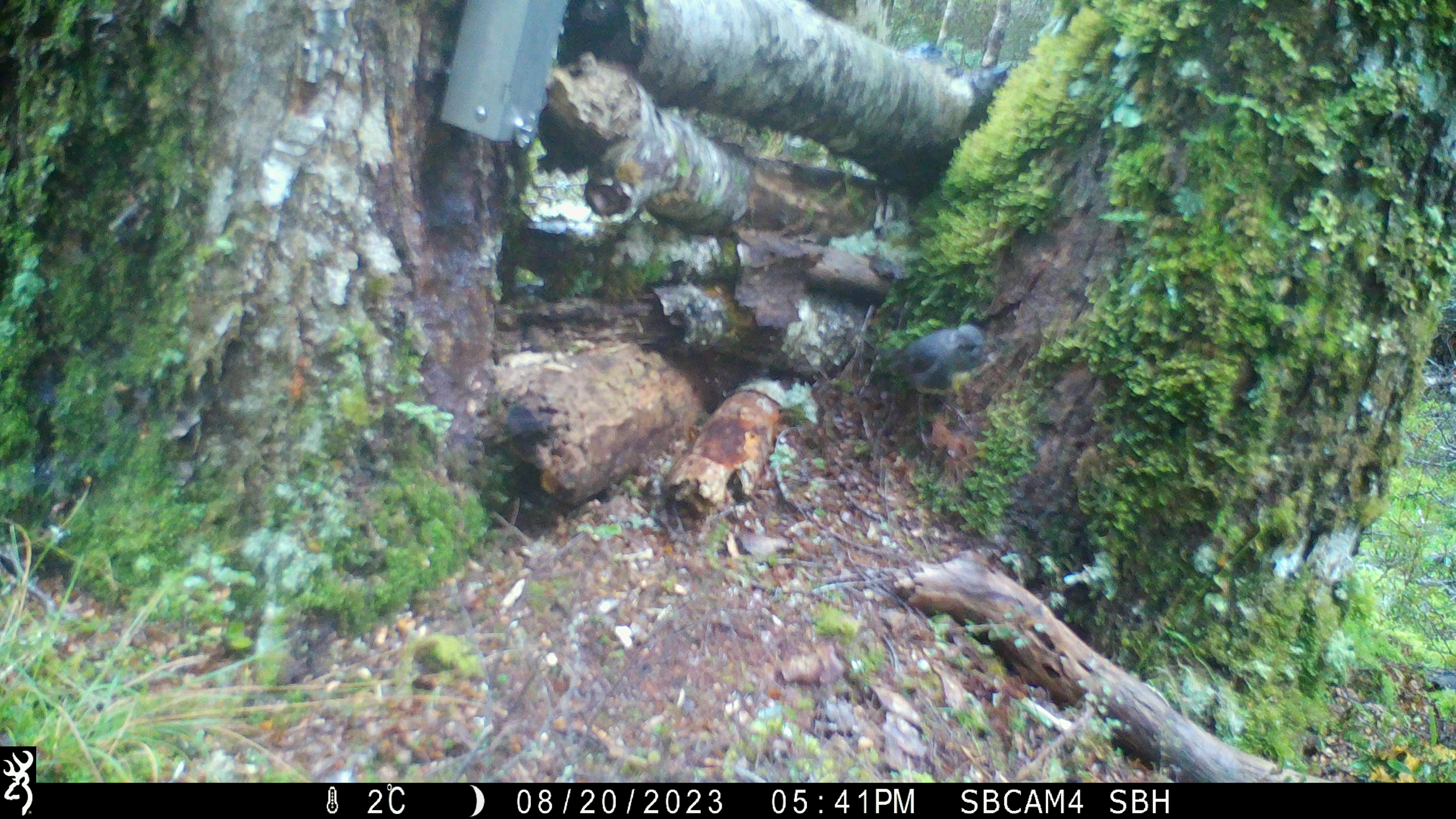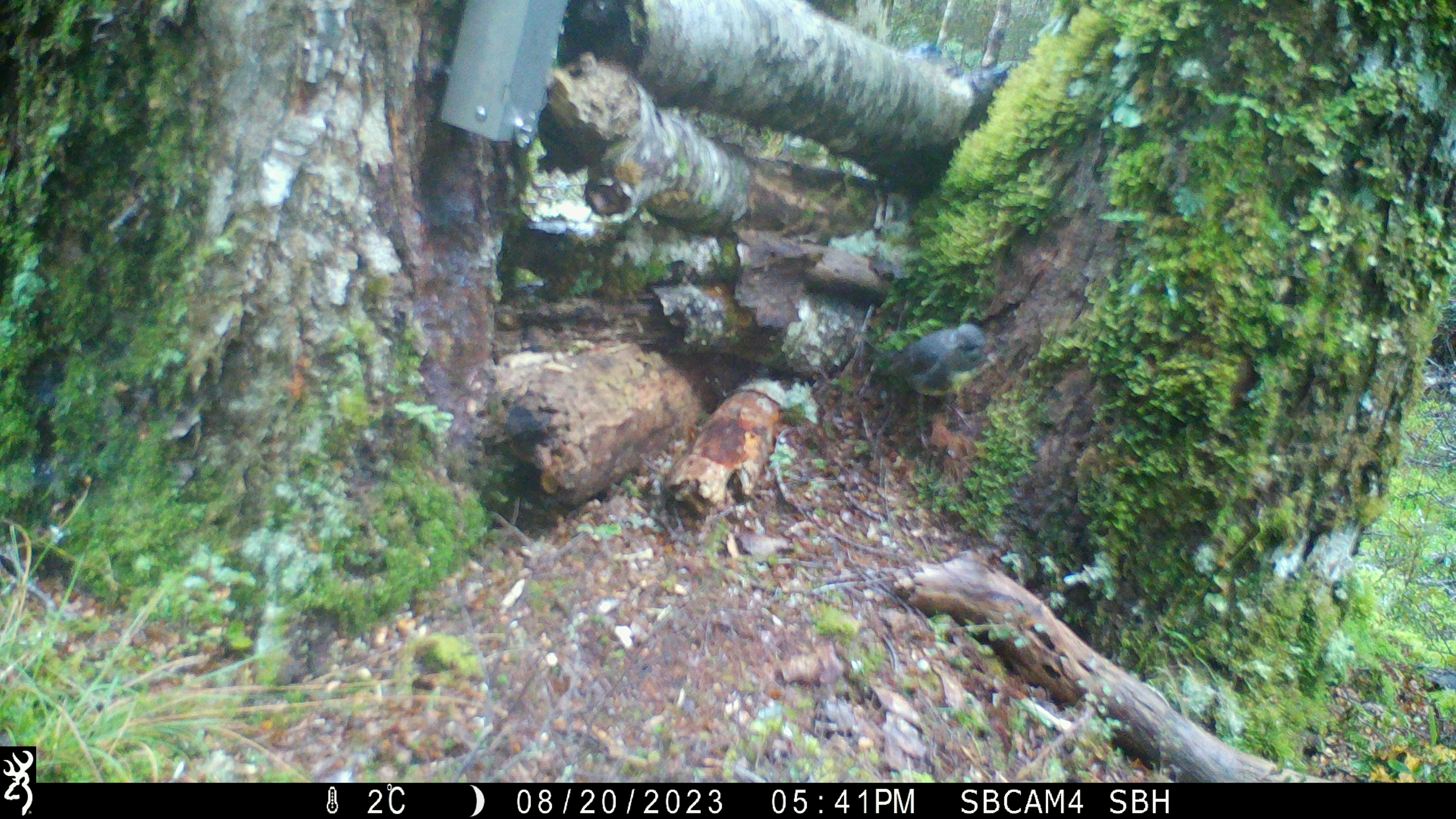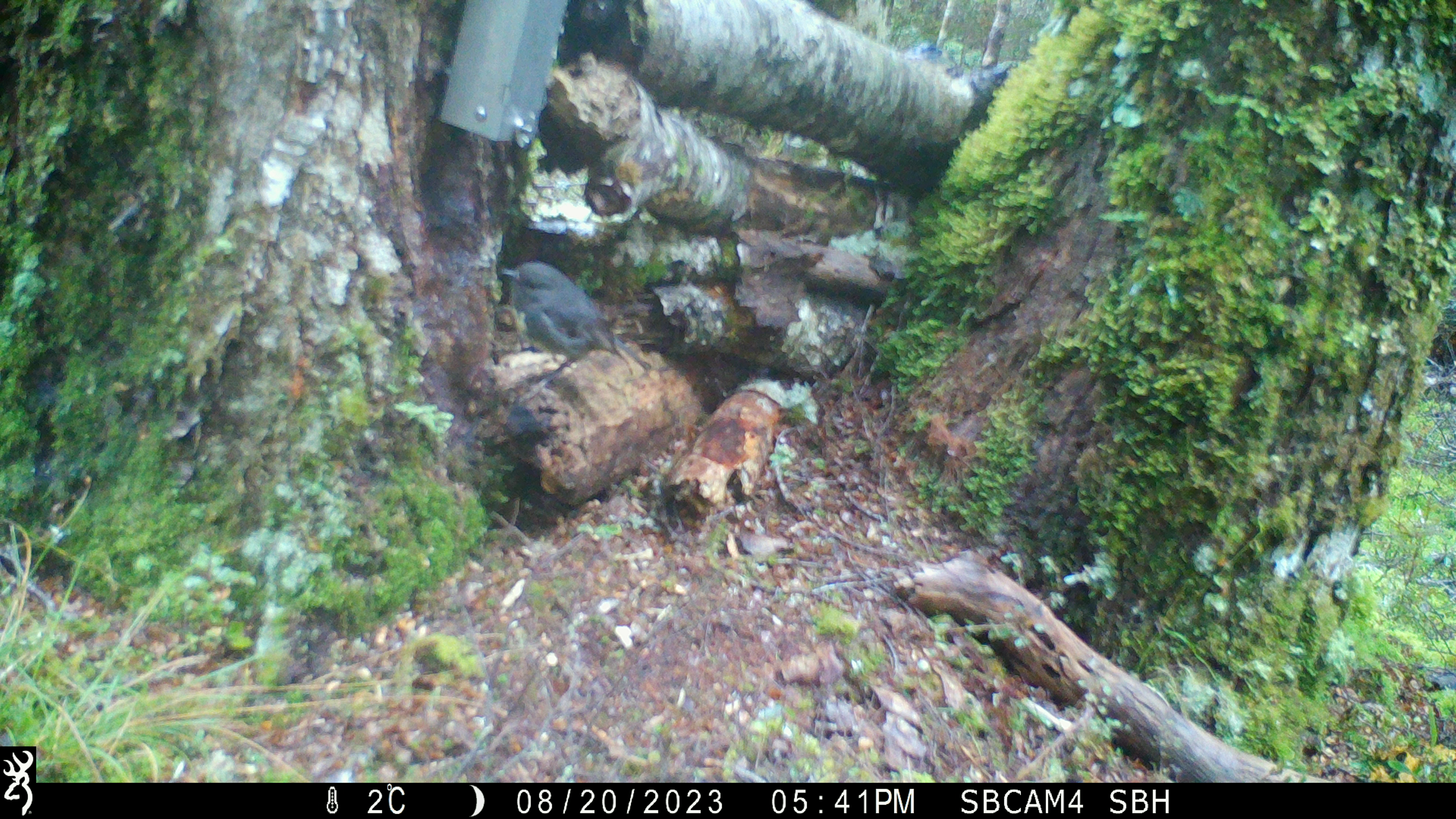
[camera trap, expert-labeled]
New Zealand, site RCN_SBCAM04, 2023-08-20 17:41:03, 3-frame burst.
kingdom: Animalia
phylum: Chordata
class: Aves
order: Passeriformes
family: Petroicidae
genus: Petroica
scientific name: Petroica australis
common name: new zealand robin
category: robin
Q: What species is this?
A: Robin (new zealand robin) (Petroica australis).